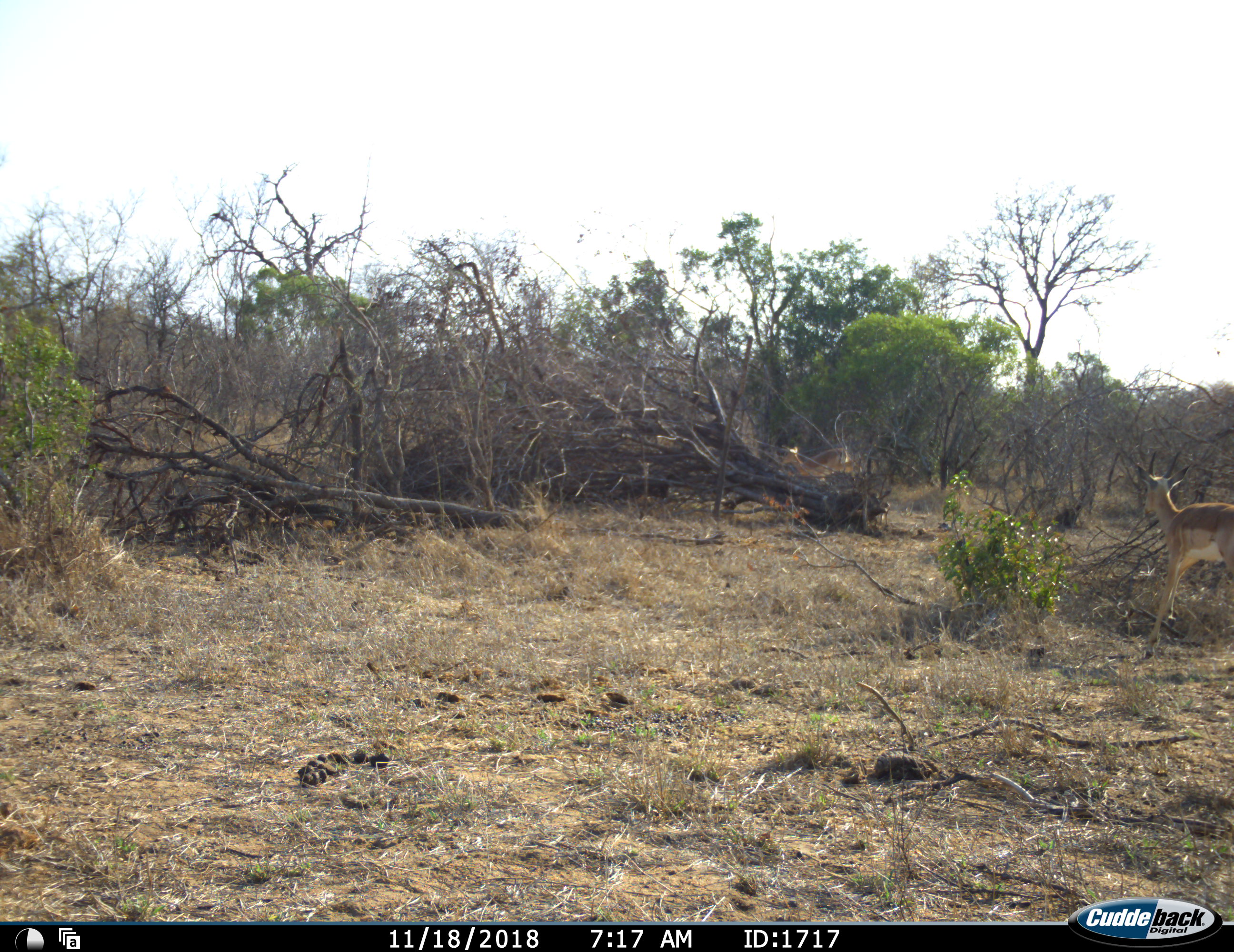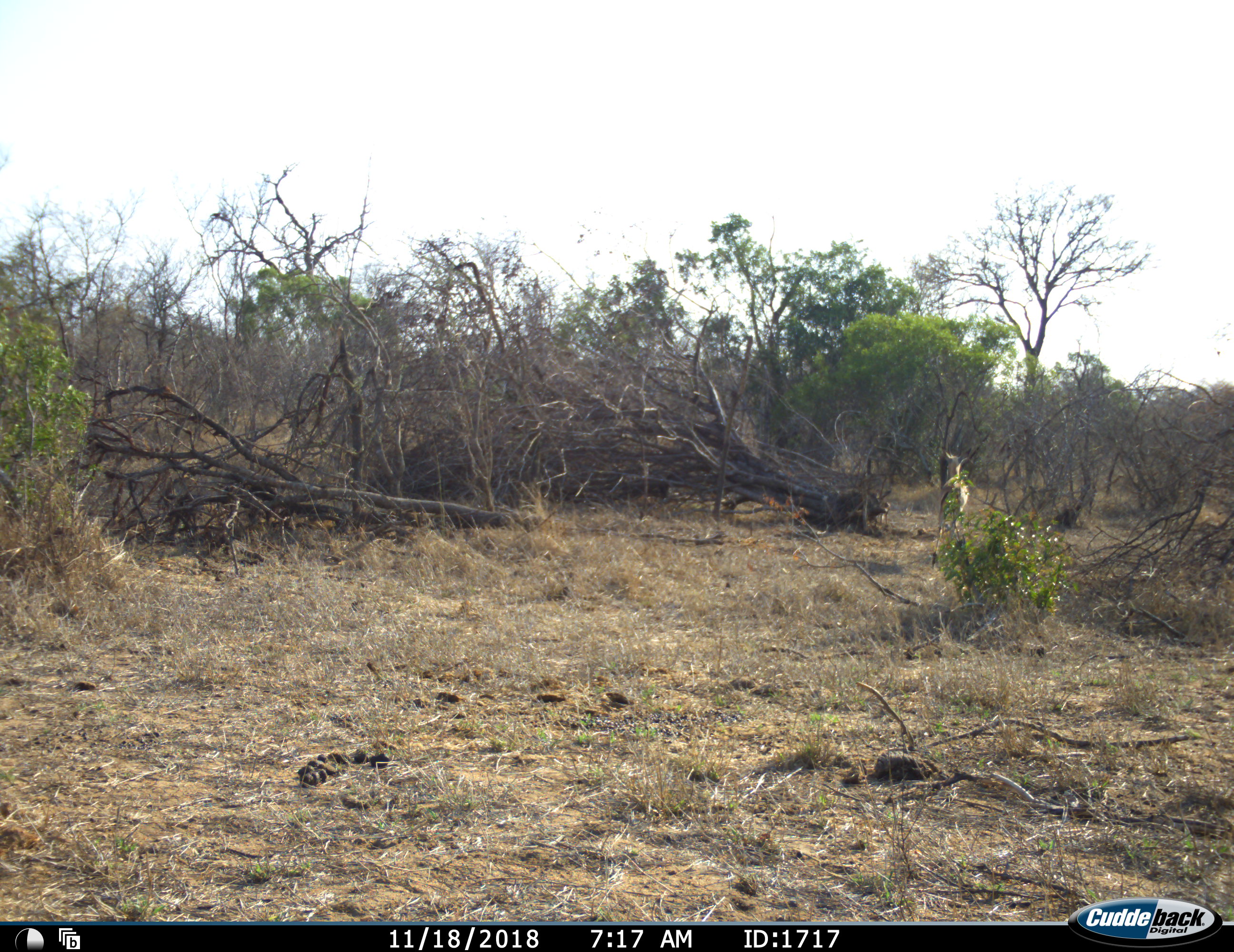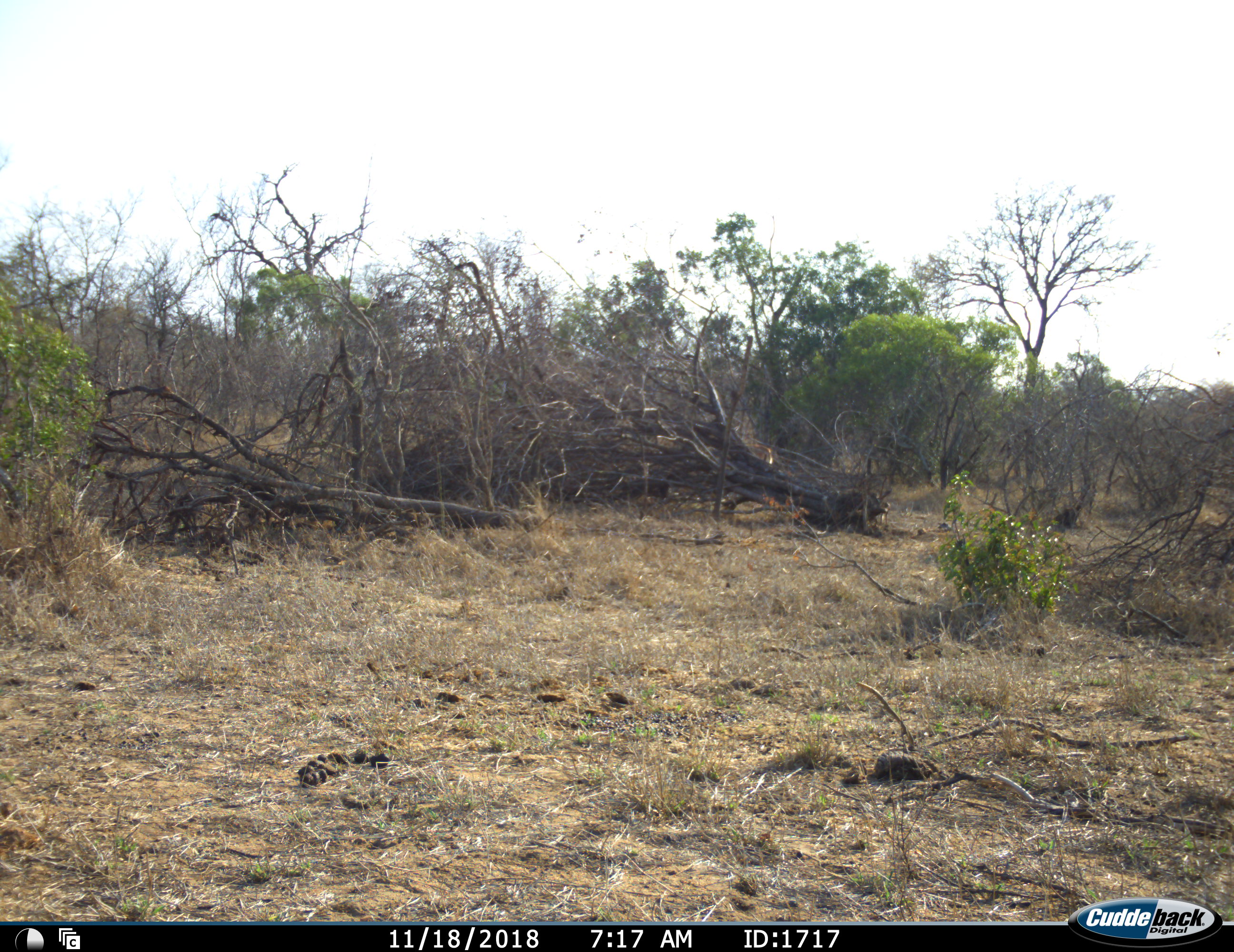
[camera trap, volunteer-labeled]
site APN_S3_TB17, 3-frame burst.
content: unidentified animal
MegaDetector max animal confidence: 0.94